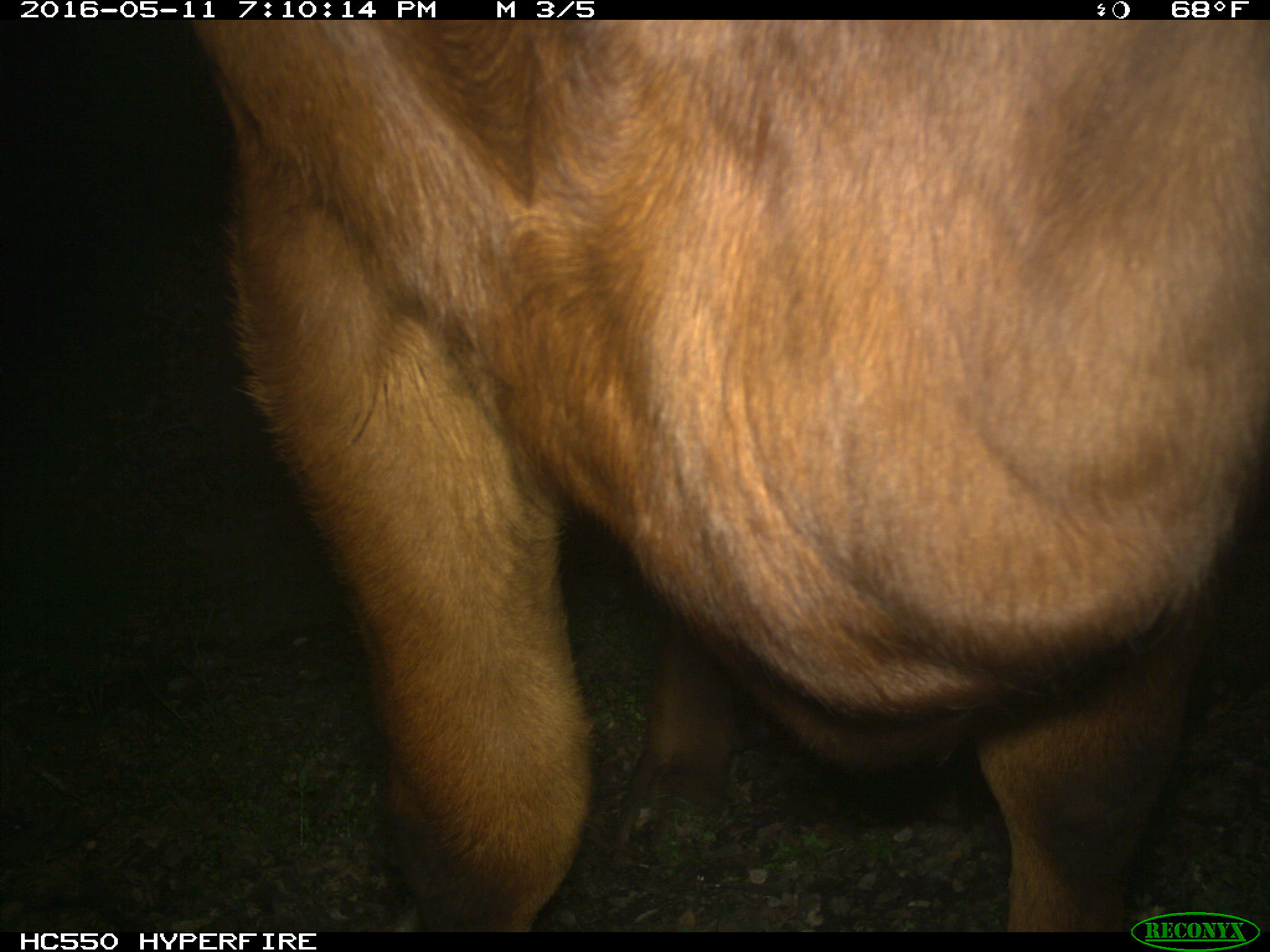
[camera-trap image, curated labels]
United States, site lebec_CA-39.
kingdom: Animalia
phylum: Chordata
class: Mammalia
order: Artiodactyla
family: Bovidae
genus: Bos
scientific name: Bos taurus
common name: domestic cow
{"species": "Bos taurus (domestic cow)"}